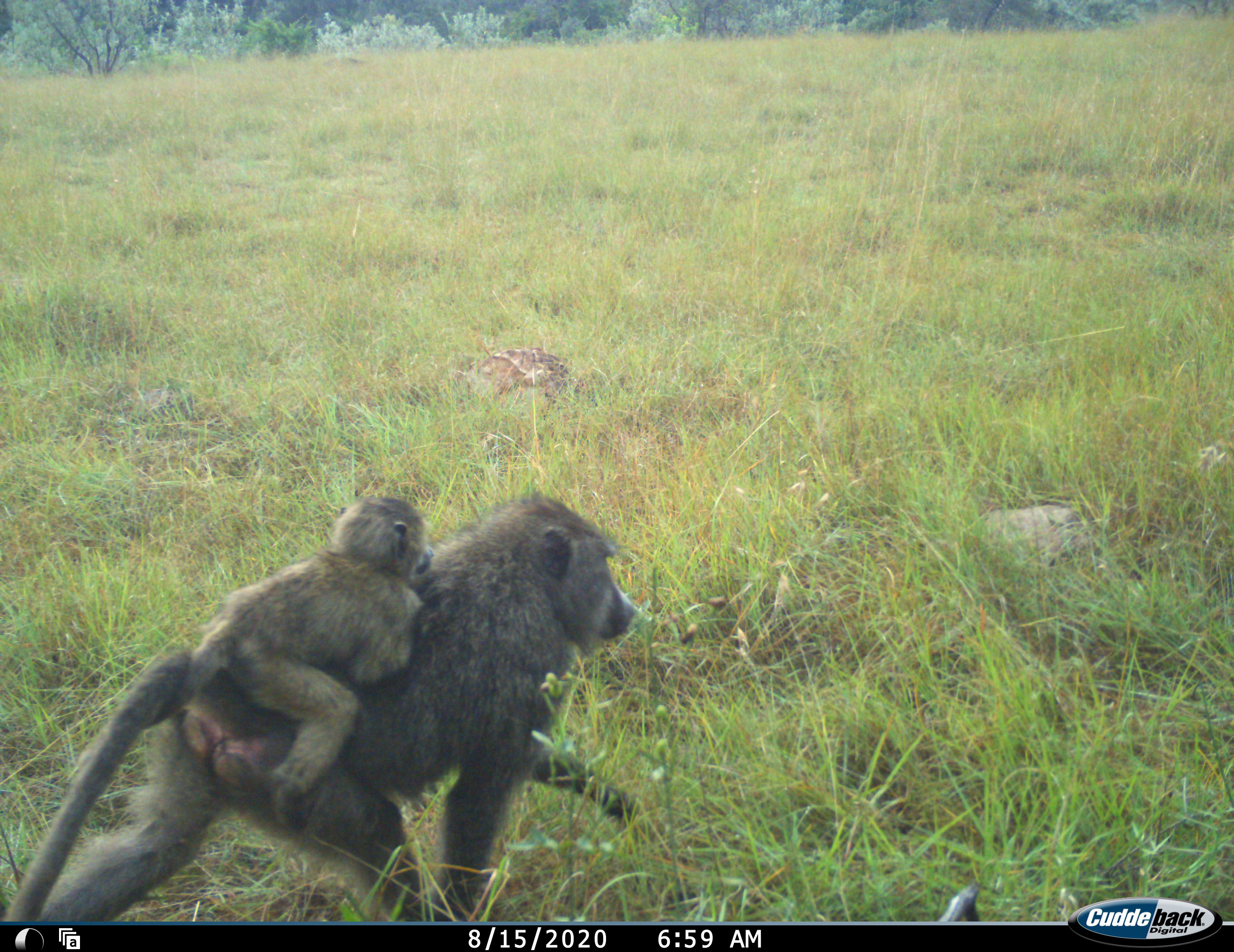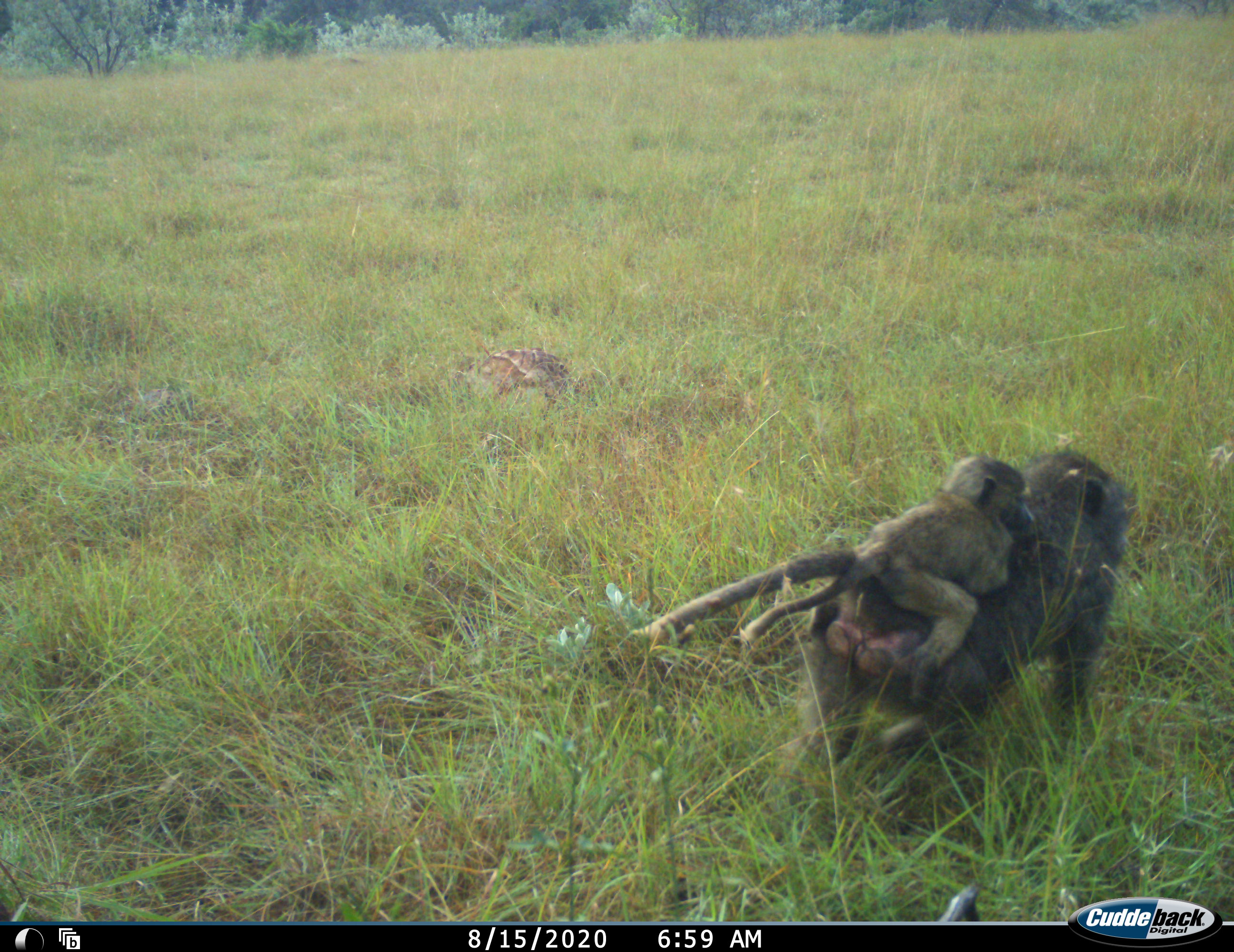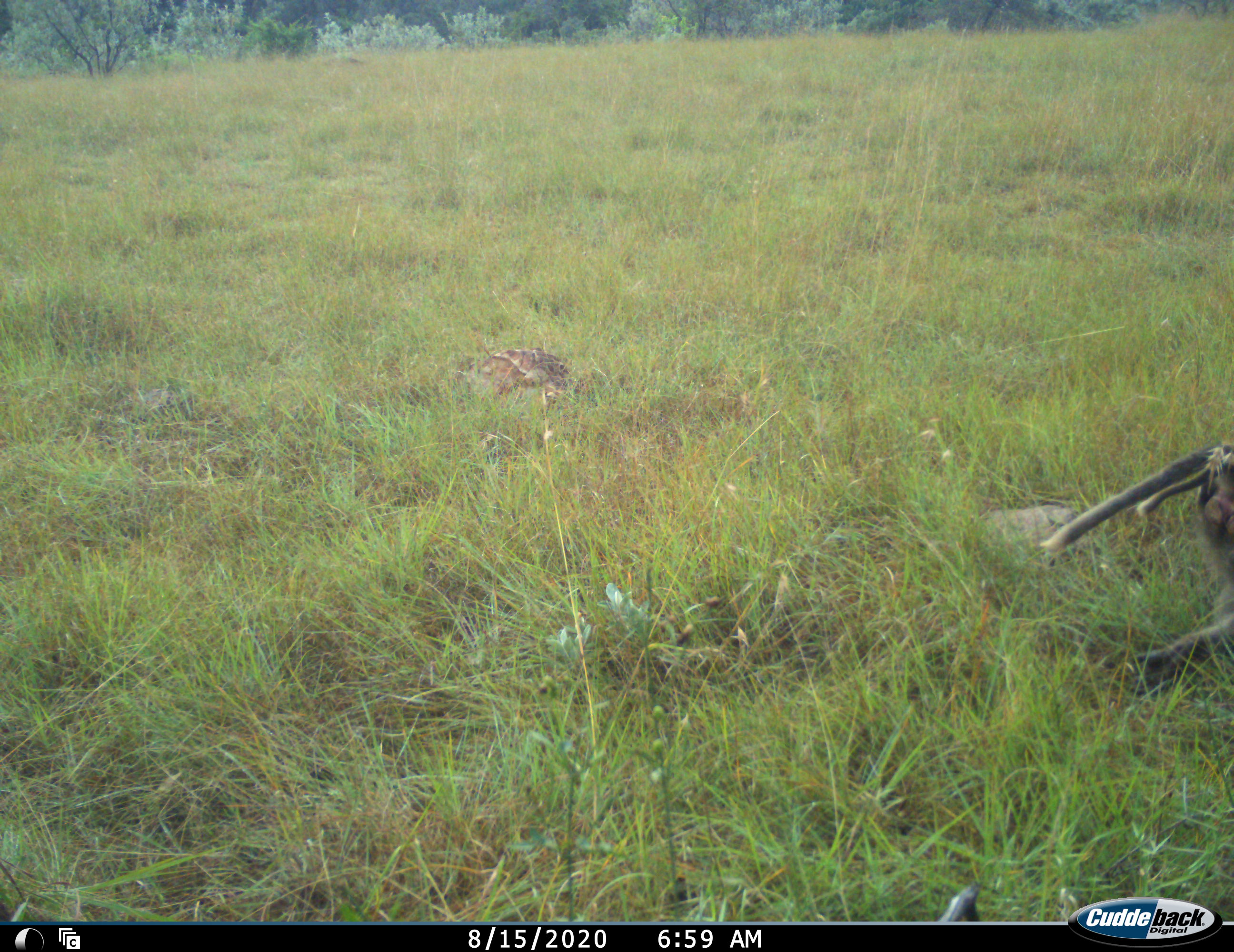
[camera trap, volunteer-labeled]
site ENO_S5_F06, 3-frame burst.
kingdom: Animalia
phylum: Chordata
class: Mammalia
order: Primates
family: Cercopithecidae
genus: Papio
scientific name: Papio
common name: baboon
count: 2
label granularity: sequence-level